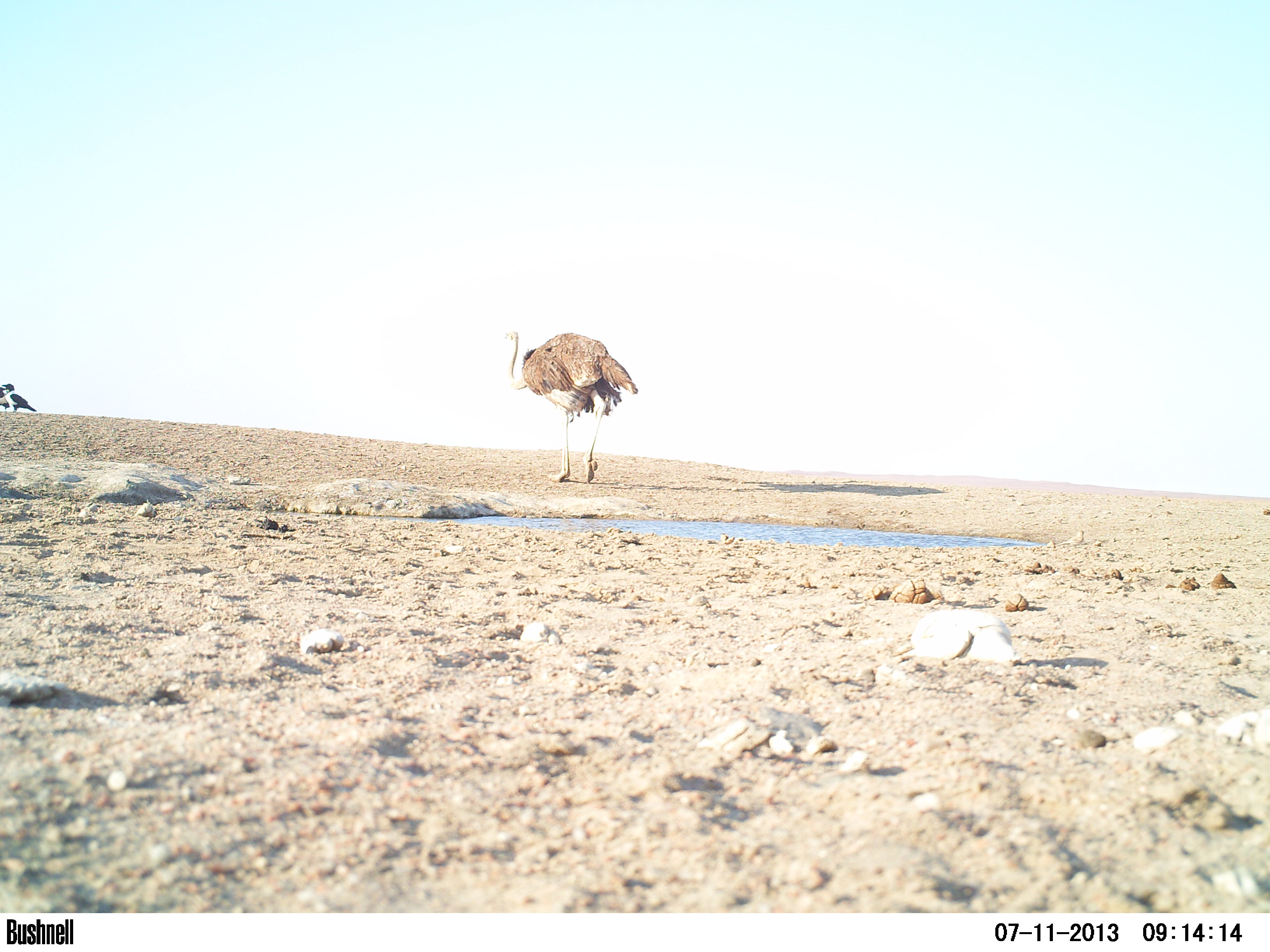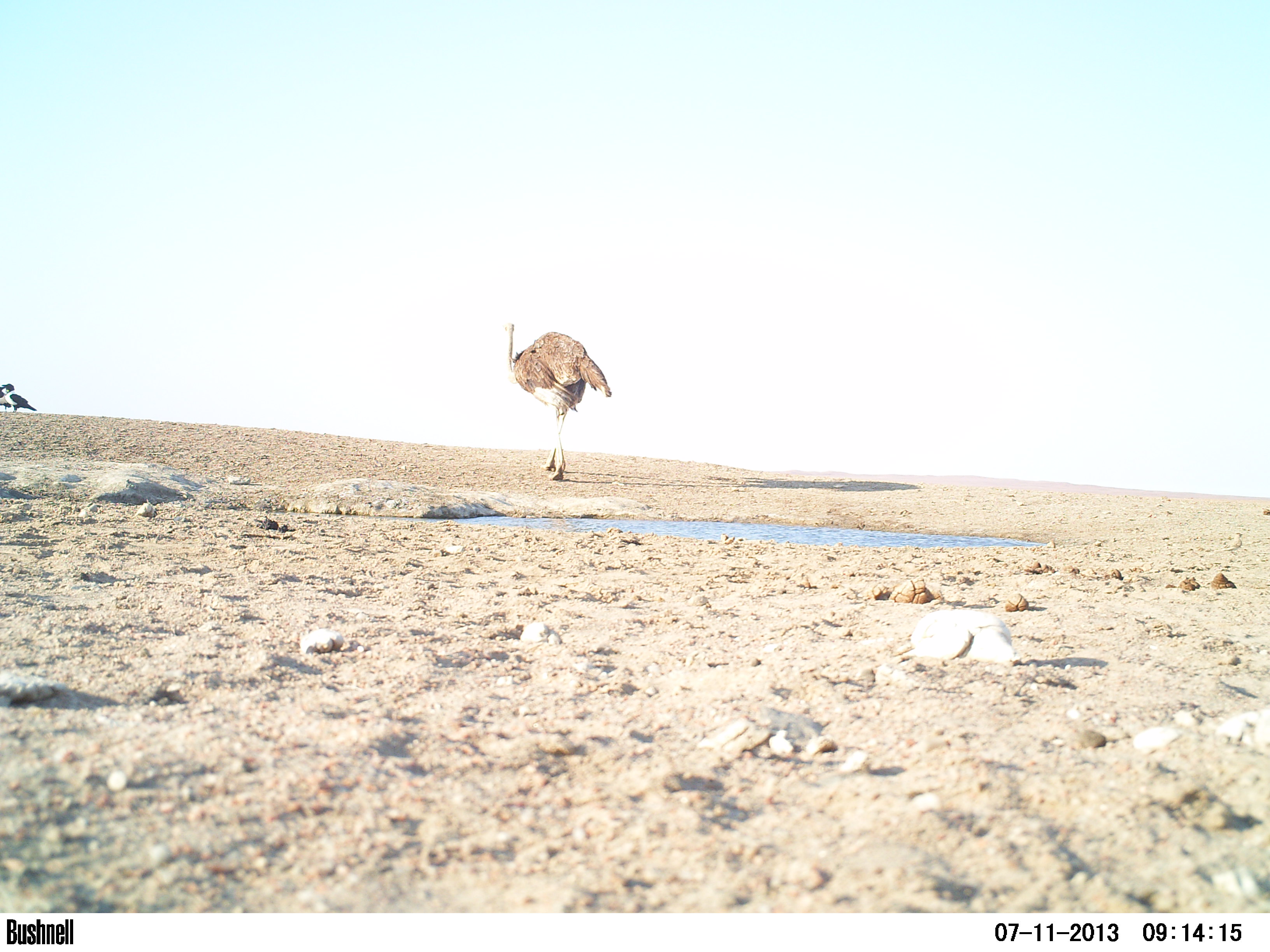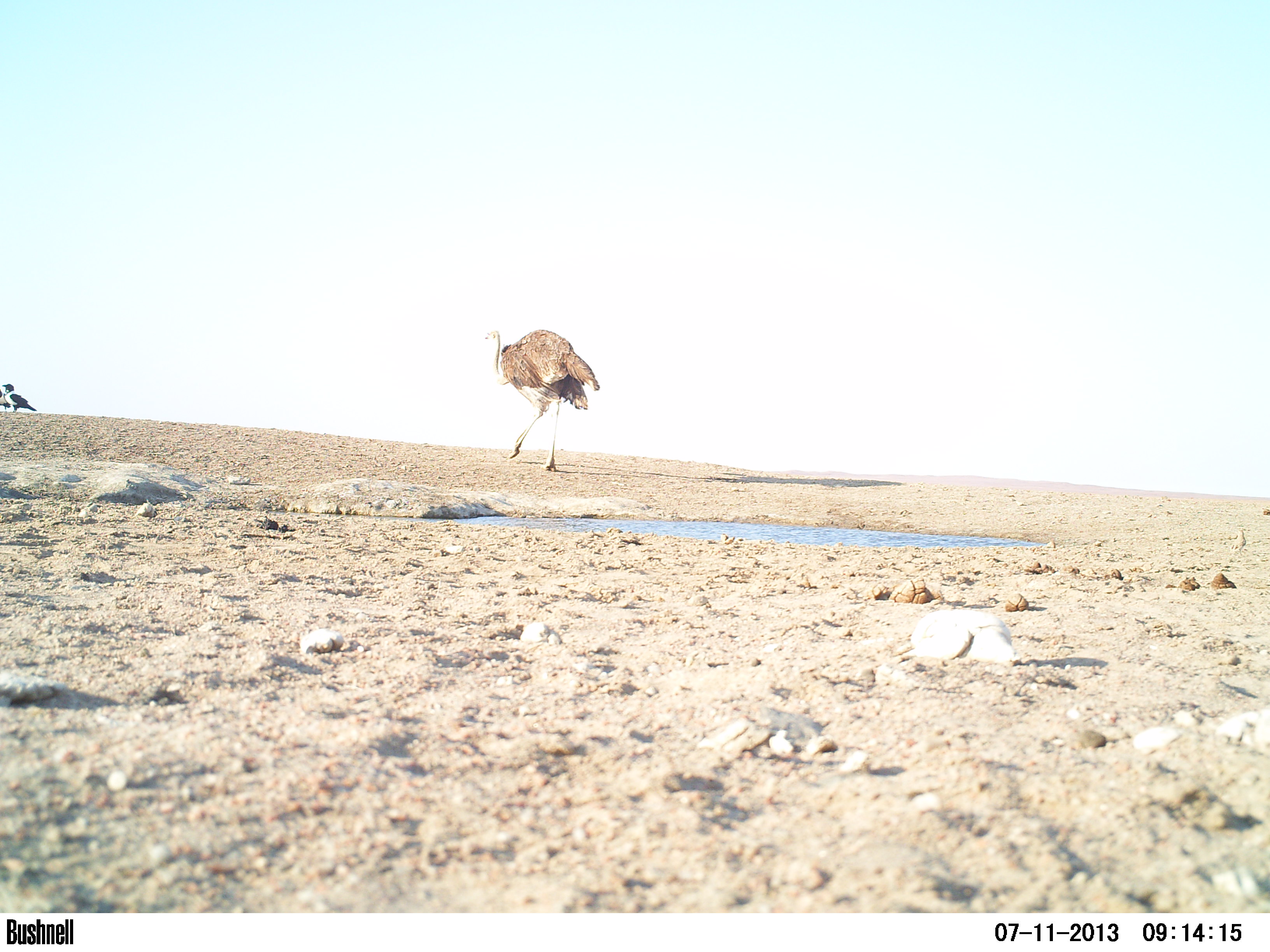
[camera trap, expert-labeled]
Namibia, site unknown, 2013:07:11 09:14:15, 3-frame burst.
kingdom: Animalia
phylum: Chordata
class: Aves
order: Struthioniformes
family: Struthionidae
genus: Struthio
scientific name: Struthio camelus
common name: common ostrich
Struthio camelus (common ostrich).